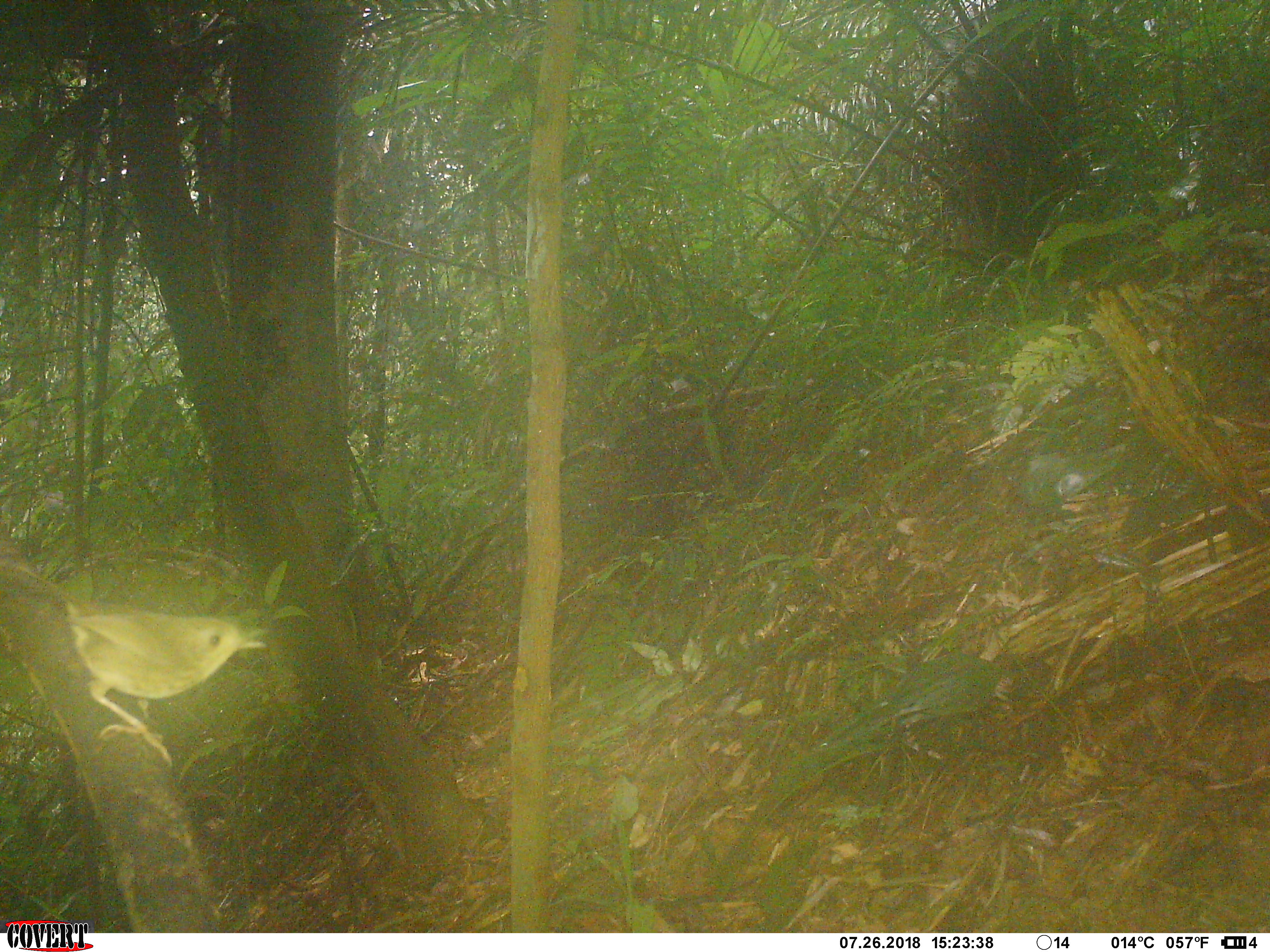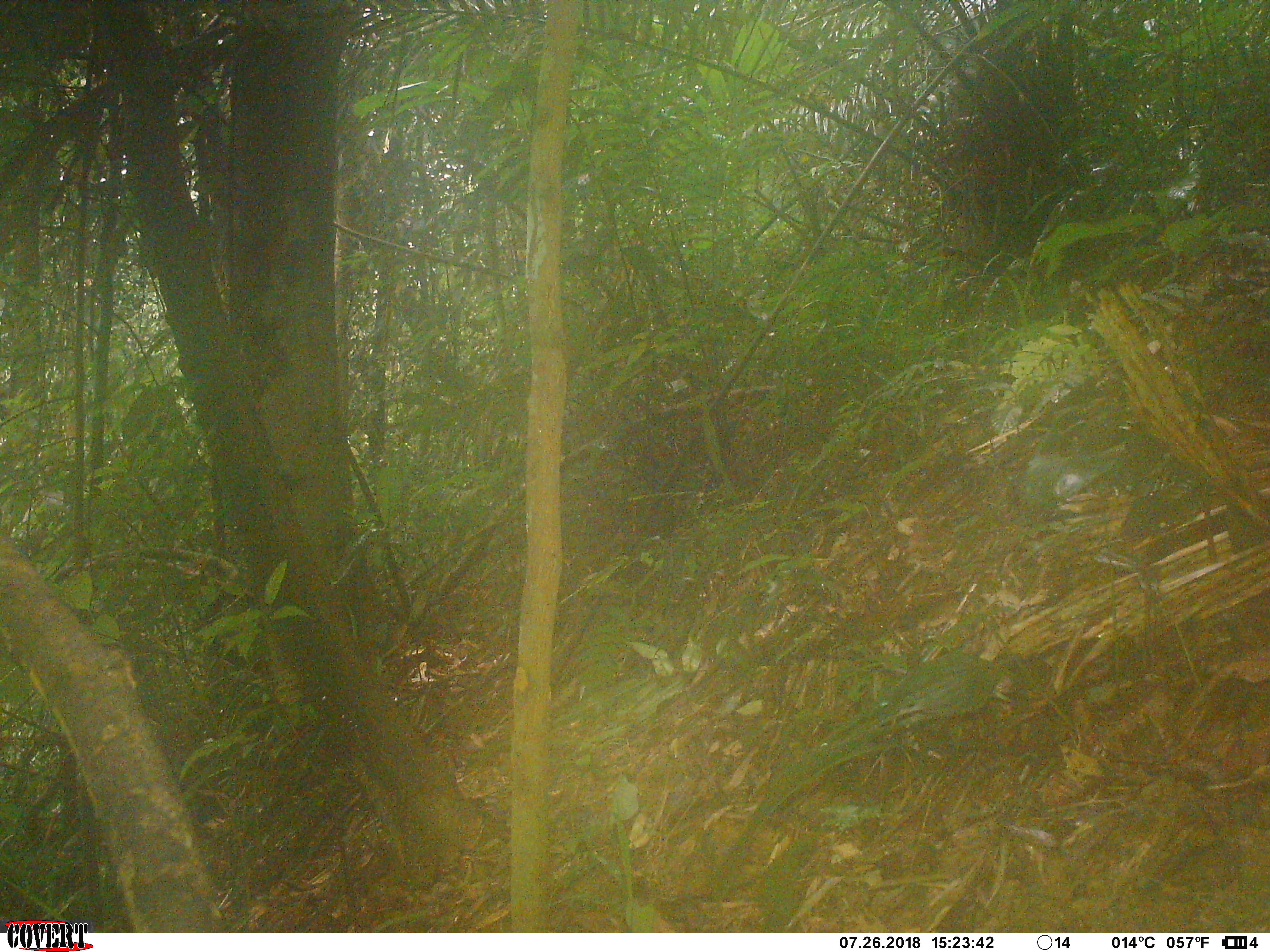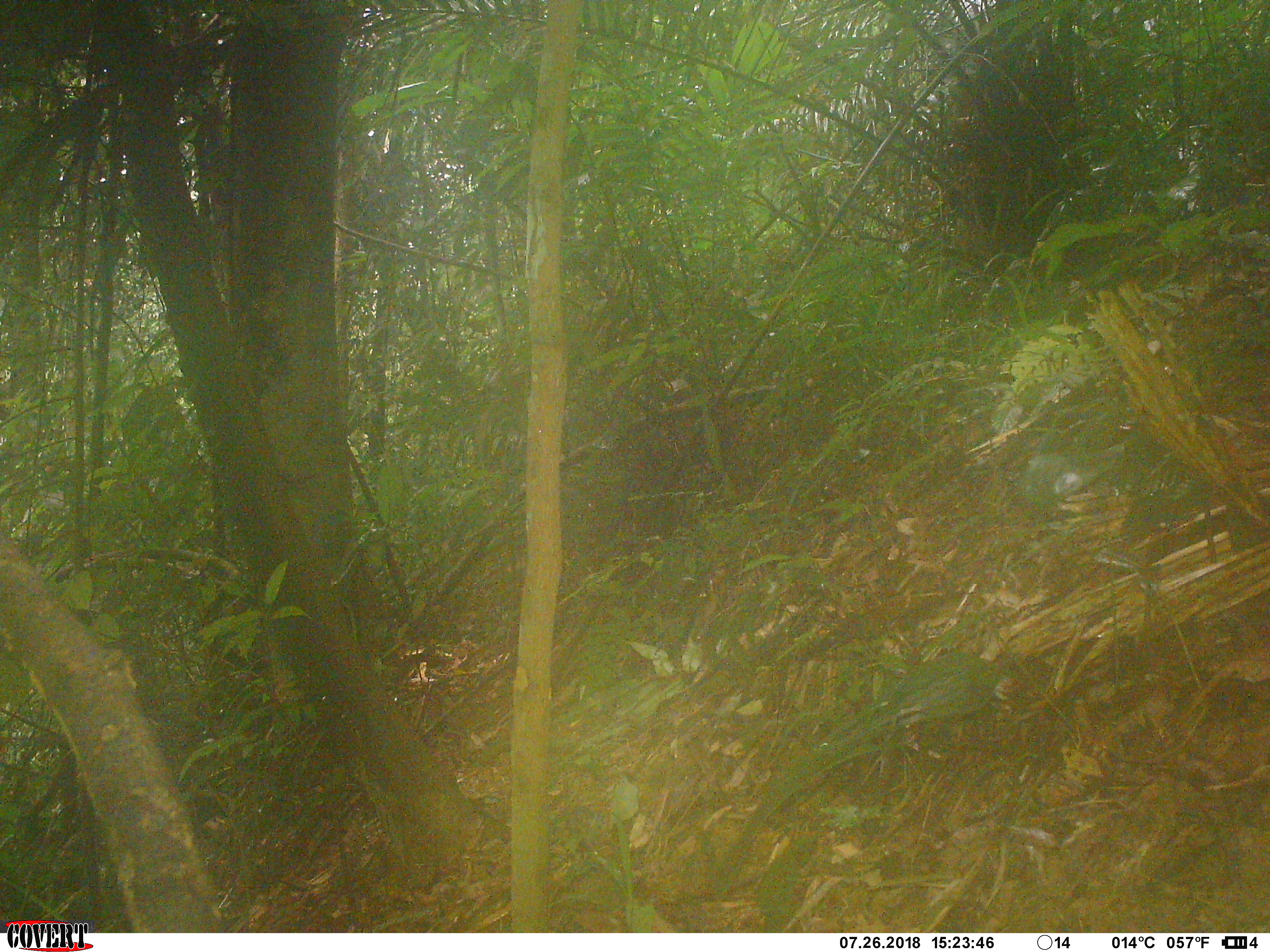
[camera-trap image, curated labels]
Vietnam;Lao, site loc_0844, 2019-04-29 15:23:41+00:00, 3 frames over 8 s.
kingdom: Animalia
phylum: Chordata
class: Aves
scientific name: Aves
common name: bird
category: unidentified bird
Unidentified bird (bird) (Aves). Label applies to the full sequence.